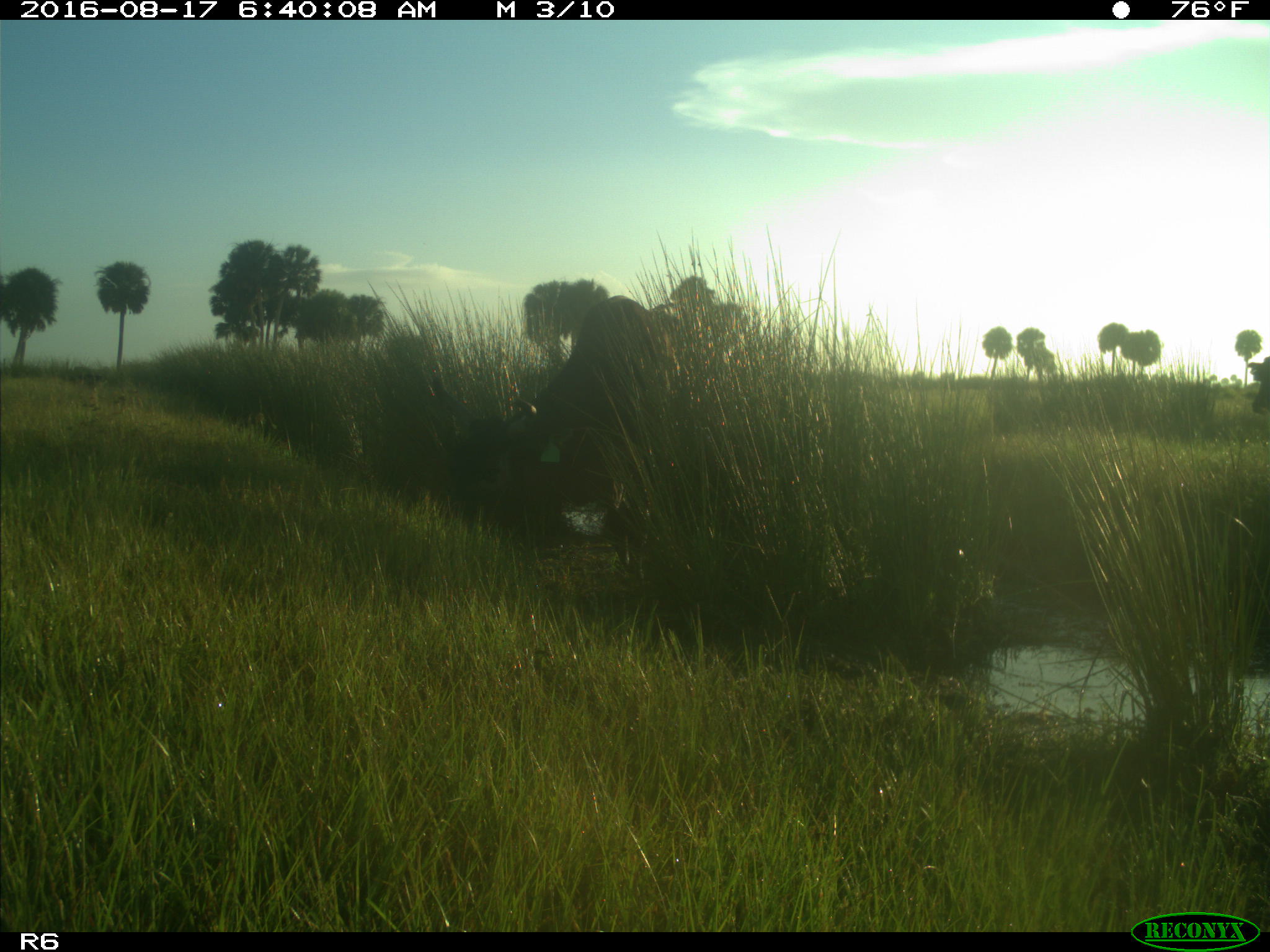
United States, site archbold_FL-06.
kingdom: Animalia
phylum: Chordata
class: Mammalia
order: Artiodactyla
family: Bovidae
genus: Bos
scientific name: Bos taurus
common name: domestic cow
Bos taurus (domestic cow).